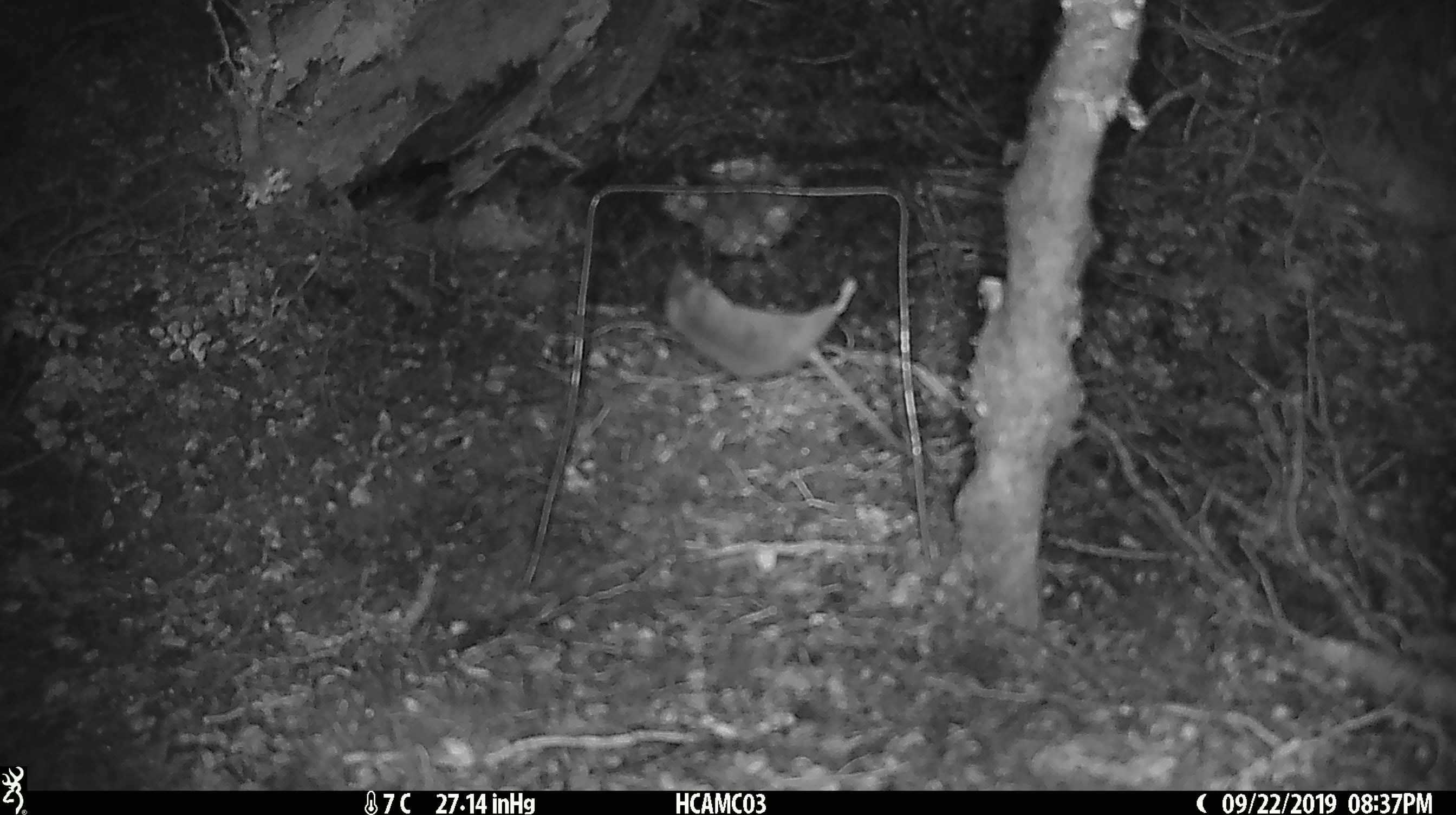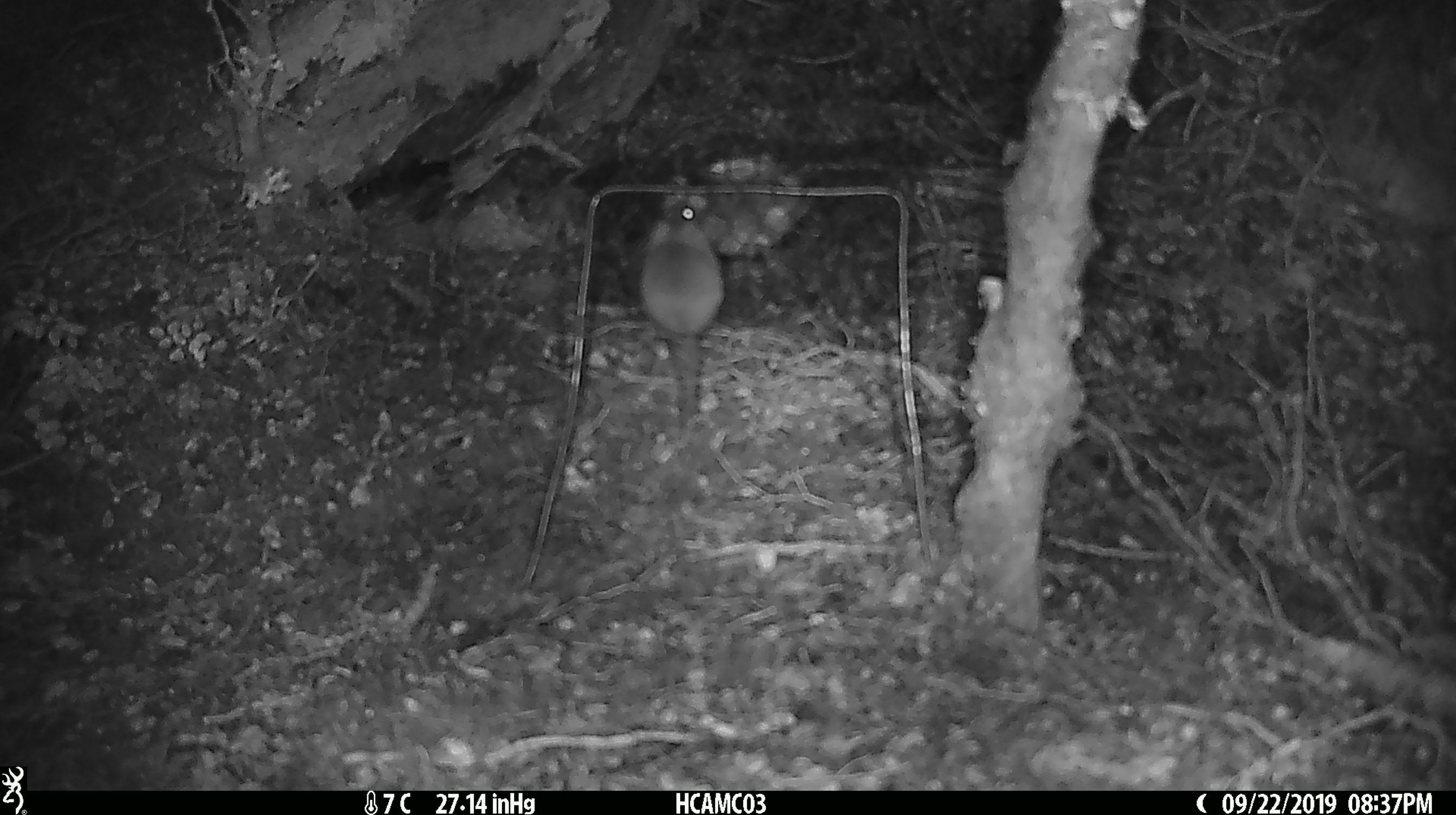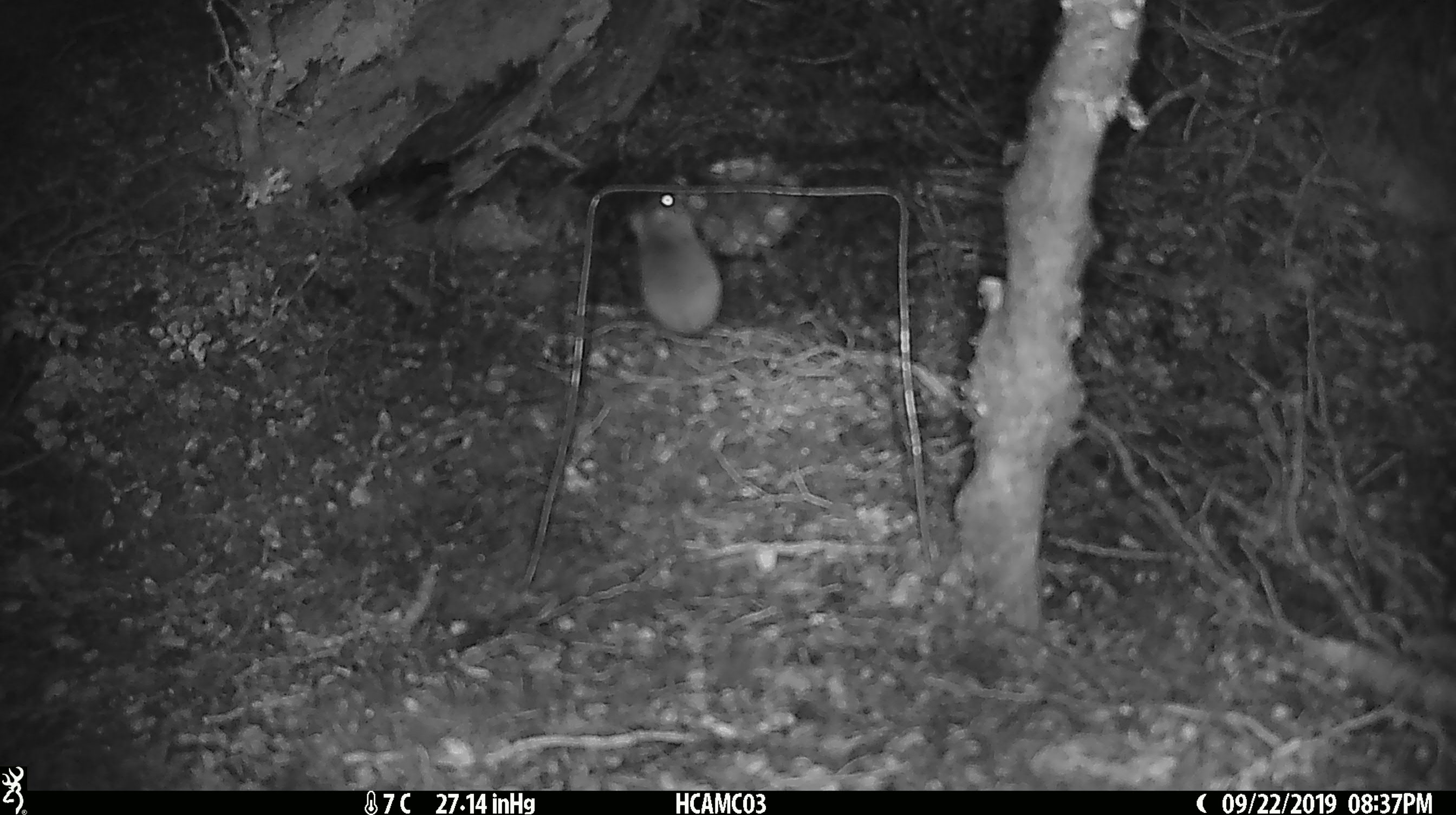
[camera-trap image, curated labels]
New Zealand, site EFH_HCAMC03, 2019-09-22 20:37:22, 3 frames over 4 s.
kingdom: Animalia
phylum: Chordata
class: Mammalia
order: Rodentia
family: Muridae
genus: Mus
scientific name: Mus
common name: mouse